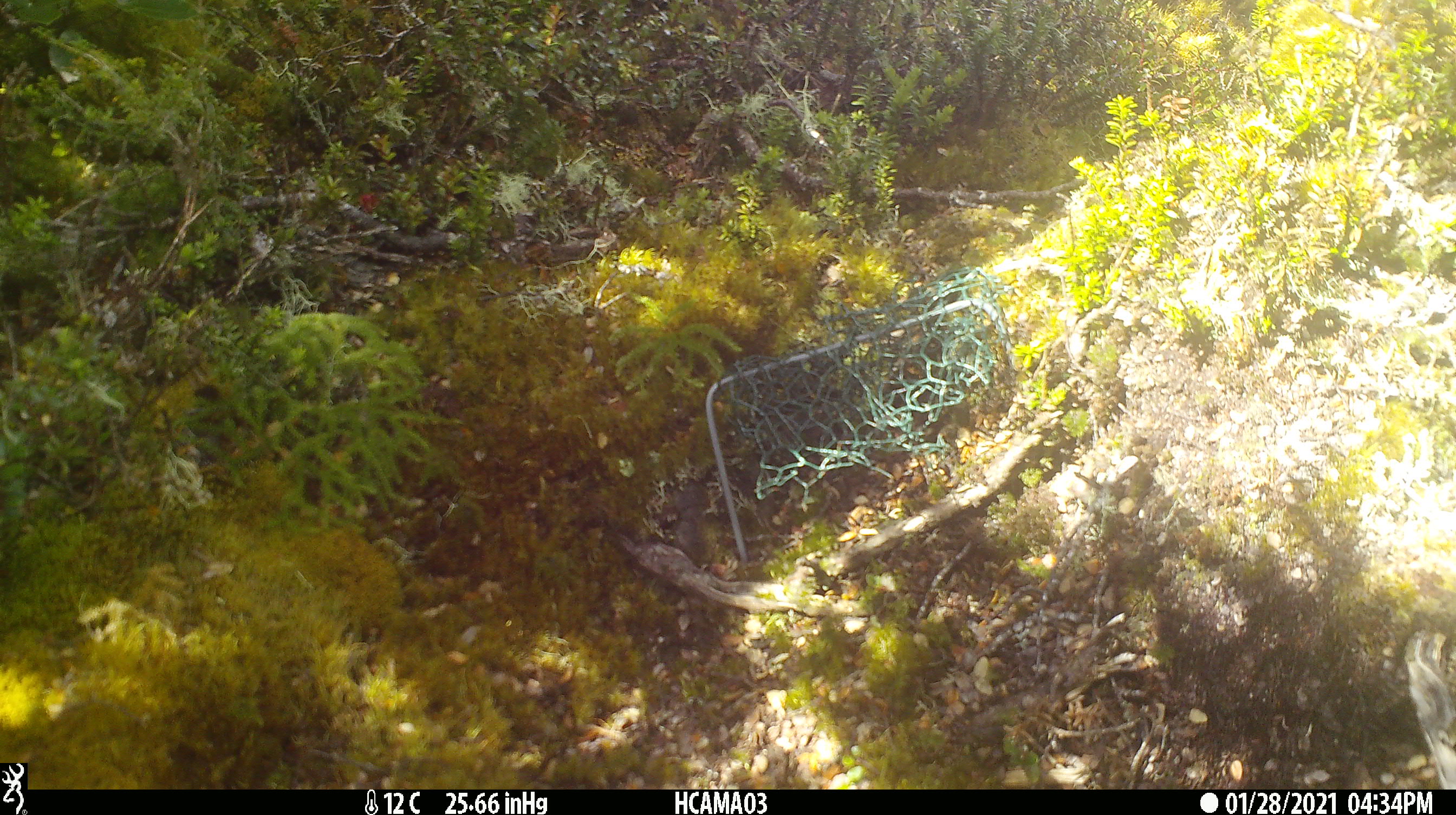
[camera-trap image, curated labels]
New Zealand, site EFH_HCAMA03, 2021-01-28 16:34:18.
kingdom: Animalia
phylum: Chordata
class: Aves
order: Passeriformes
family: Acanthisittidae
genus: Acanthisitta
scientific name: Acanthisitta chloris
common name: rifleman